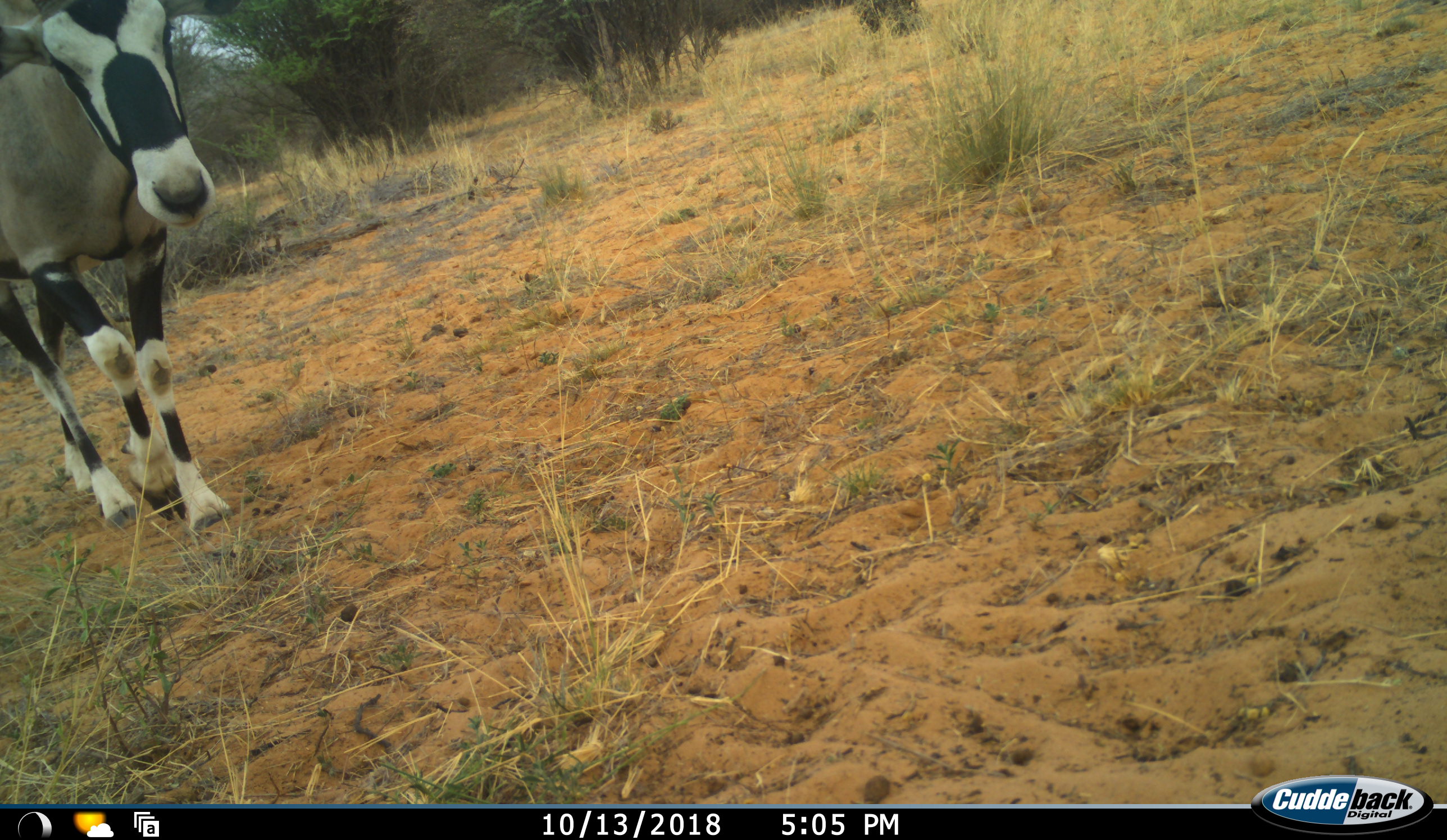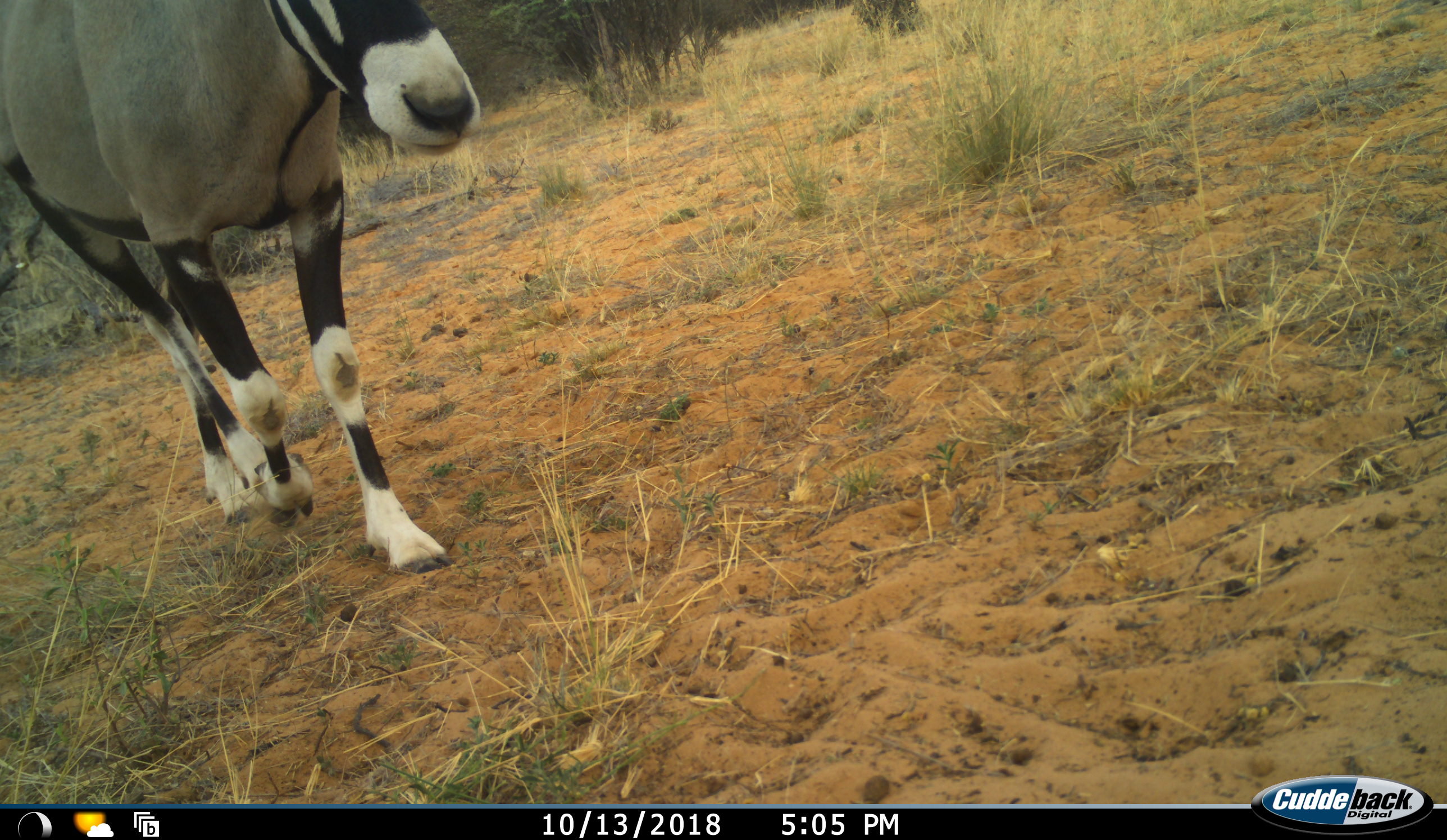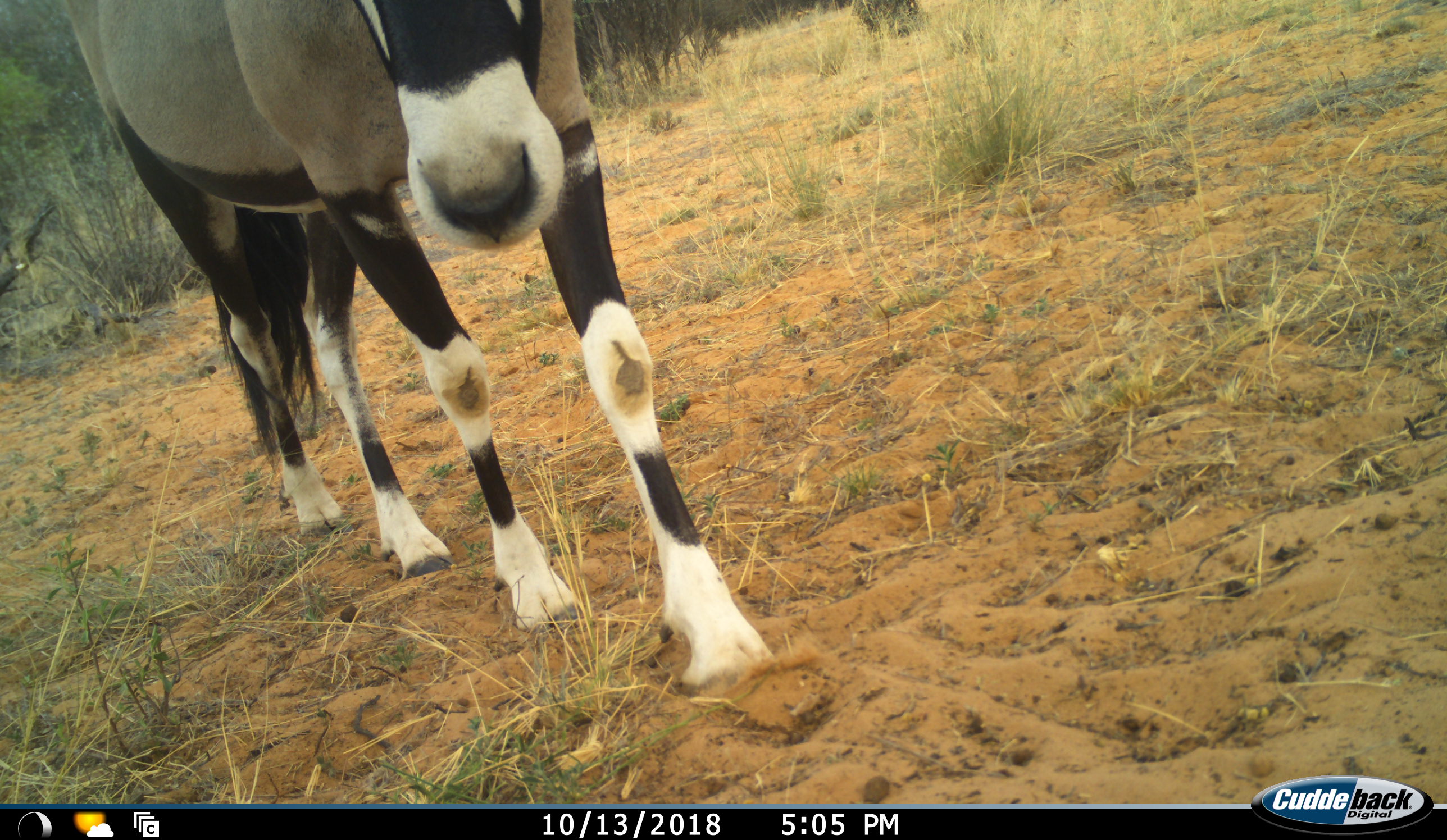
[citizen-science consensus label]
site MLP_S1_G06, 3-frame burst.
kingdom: Animalia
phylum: Chordata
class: Mammalia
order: Artiodactyla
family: Bovidae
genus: Oryx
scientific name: Oryx gazella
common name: gemsbok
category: oryx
Oryx (gemsbok) (Oryx gazella), count 1. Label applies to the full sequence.